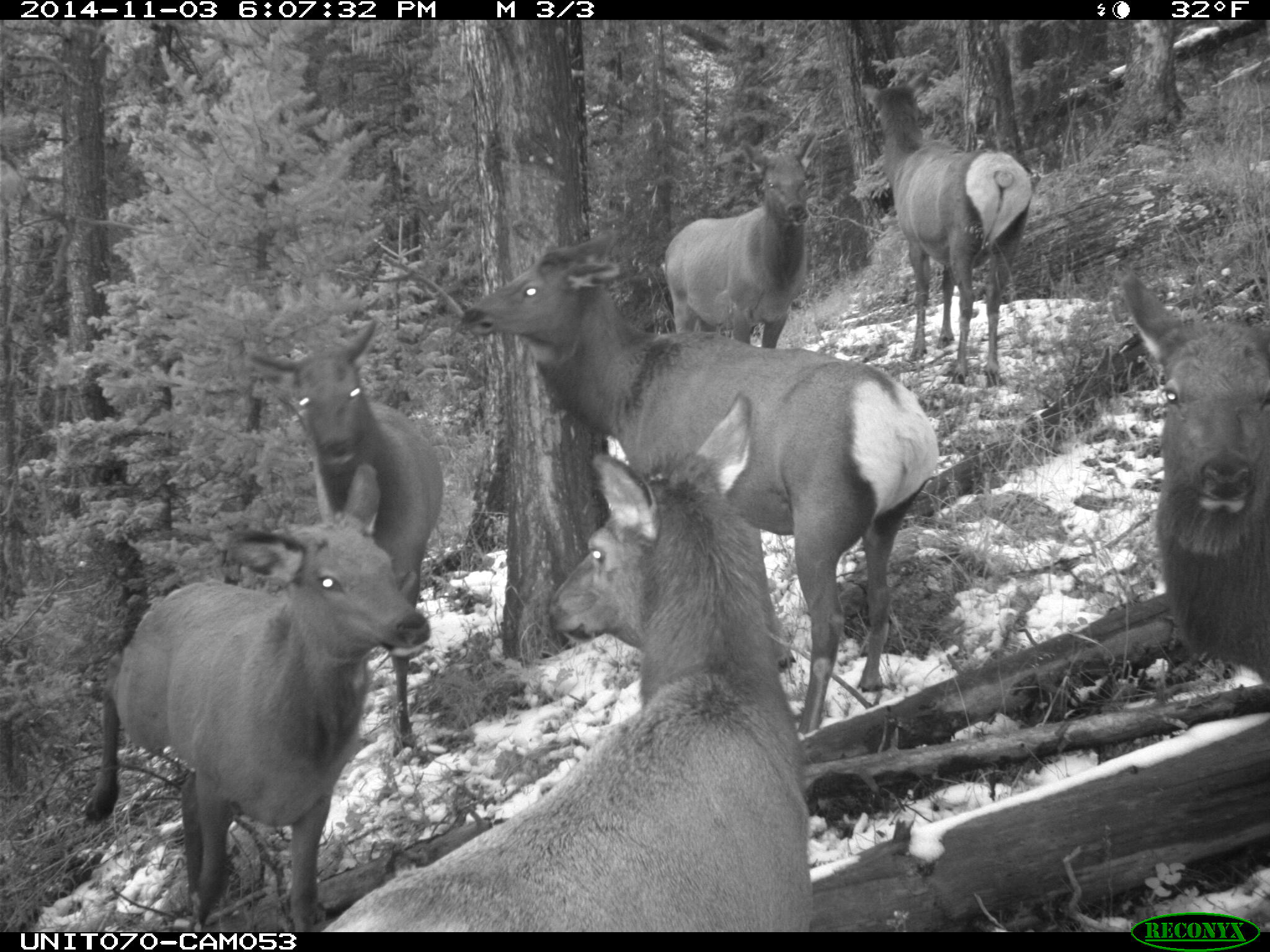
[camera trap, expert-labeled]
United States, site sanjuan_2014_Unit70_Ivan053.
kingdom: Animalia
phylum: Chordata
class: Mammalia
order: Artiodactyla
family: Cervidae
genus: Cervus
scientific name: Cervus elaphus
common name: red deer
Cervus elaphus (red deer).